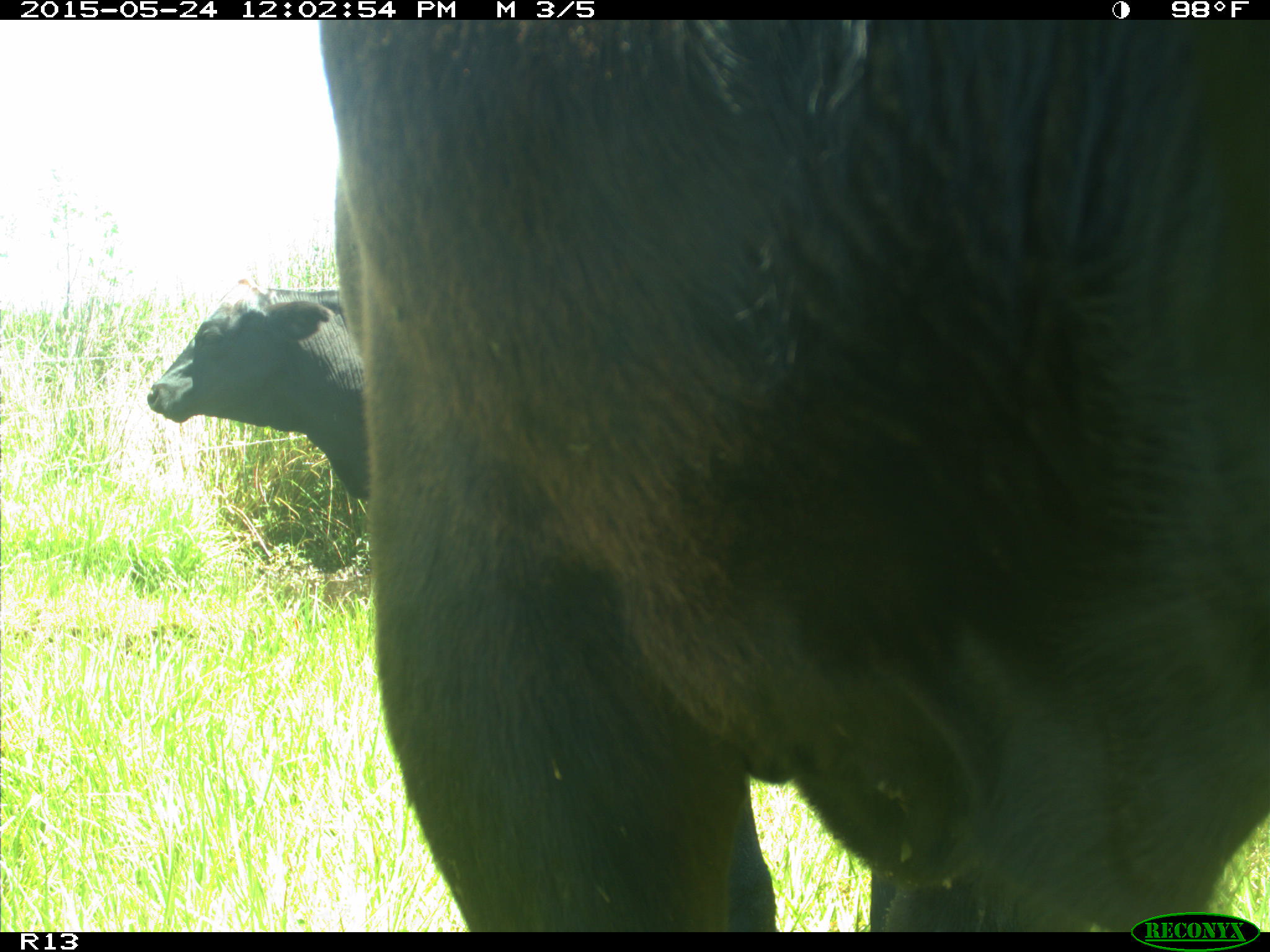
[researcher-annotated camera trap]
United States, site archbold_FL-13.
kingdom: Animalia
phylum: Chordata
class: Mammalia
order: Artiodactyla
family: Bovidae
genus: Bos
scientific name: Bos taurus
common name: domestic cow